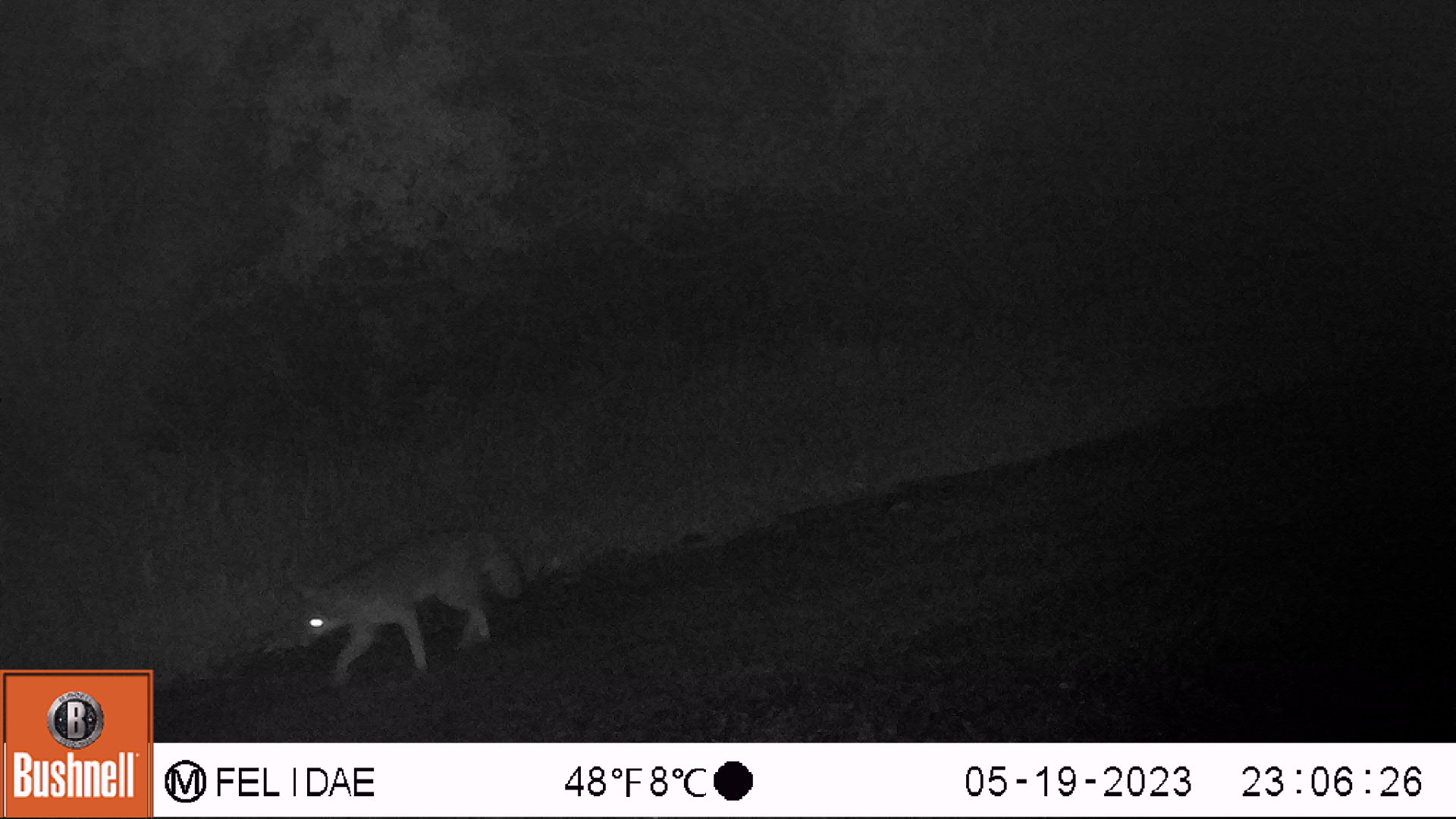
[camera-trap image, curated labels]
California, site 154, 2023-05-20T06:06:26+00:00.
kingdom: Animalia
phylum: Chordata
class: Mammalia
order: Carnivora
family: Canidae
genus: Urocyon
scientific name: Urocyon cinereoargenteus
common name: gray fox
Gray fox (Urocyon cinereoargenteus).